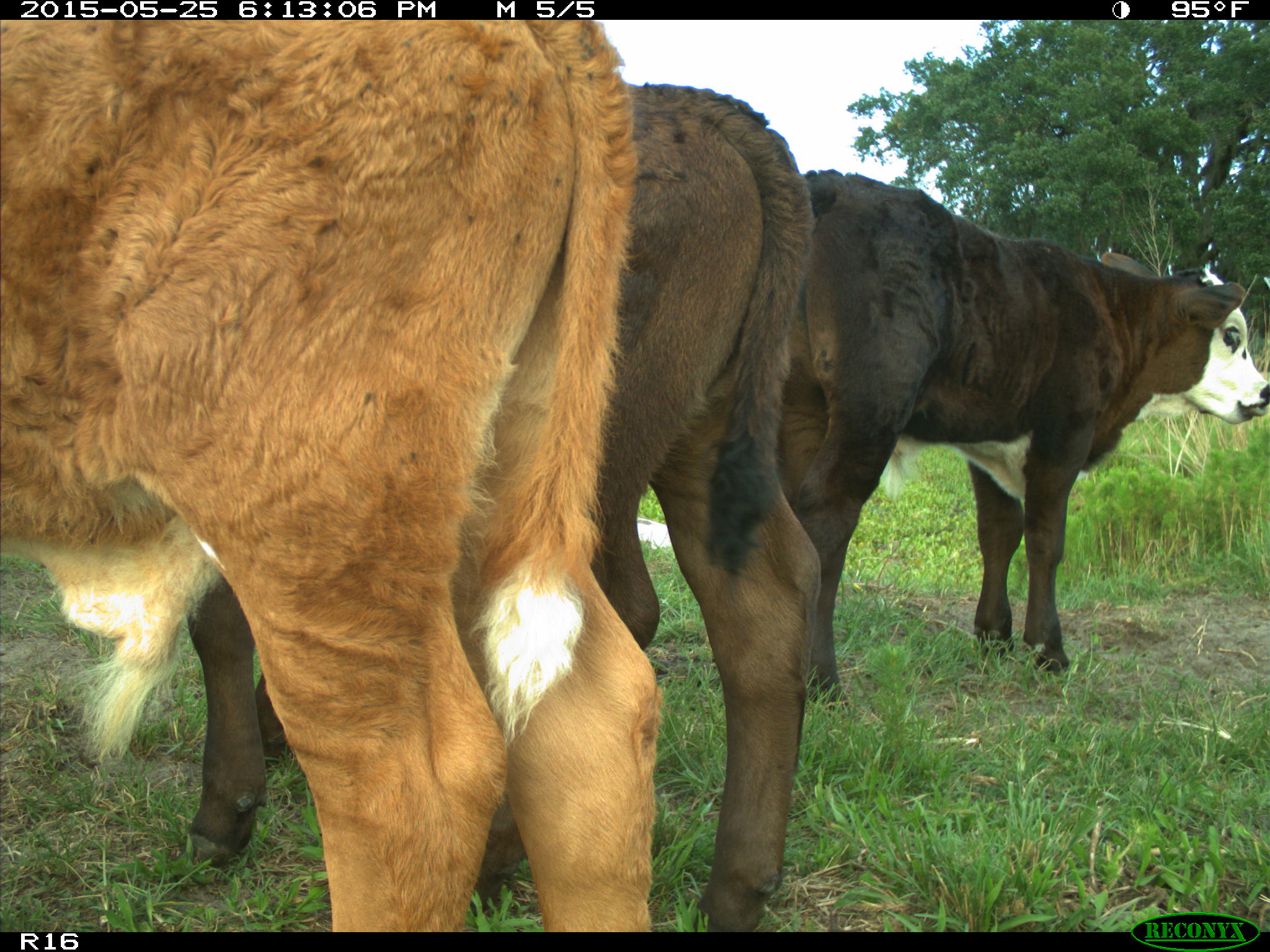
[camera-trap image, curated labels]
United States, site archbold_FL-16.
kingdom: Animalia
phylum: Chordata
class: Mammalia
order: Artiodactyla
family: Bovidae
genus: Bos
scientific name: Bos taurus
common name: domestic cow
Bos taurus (domestic cow).